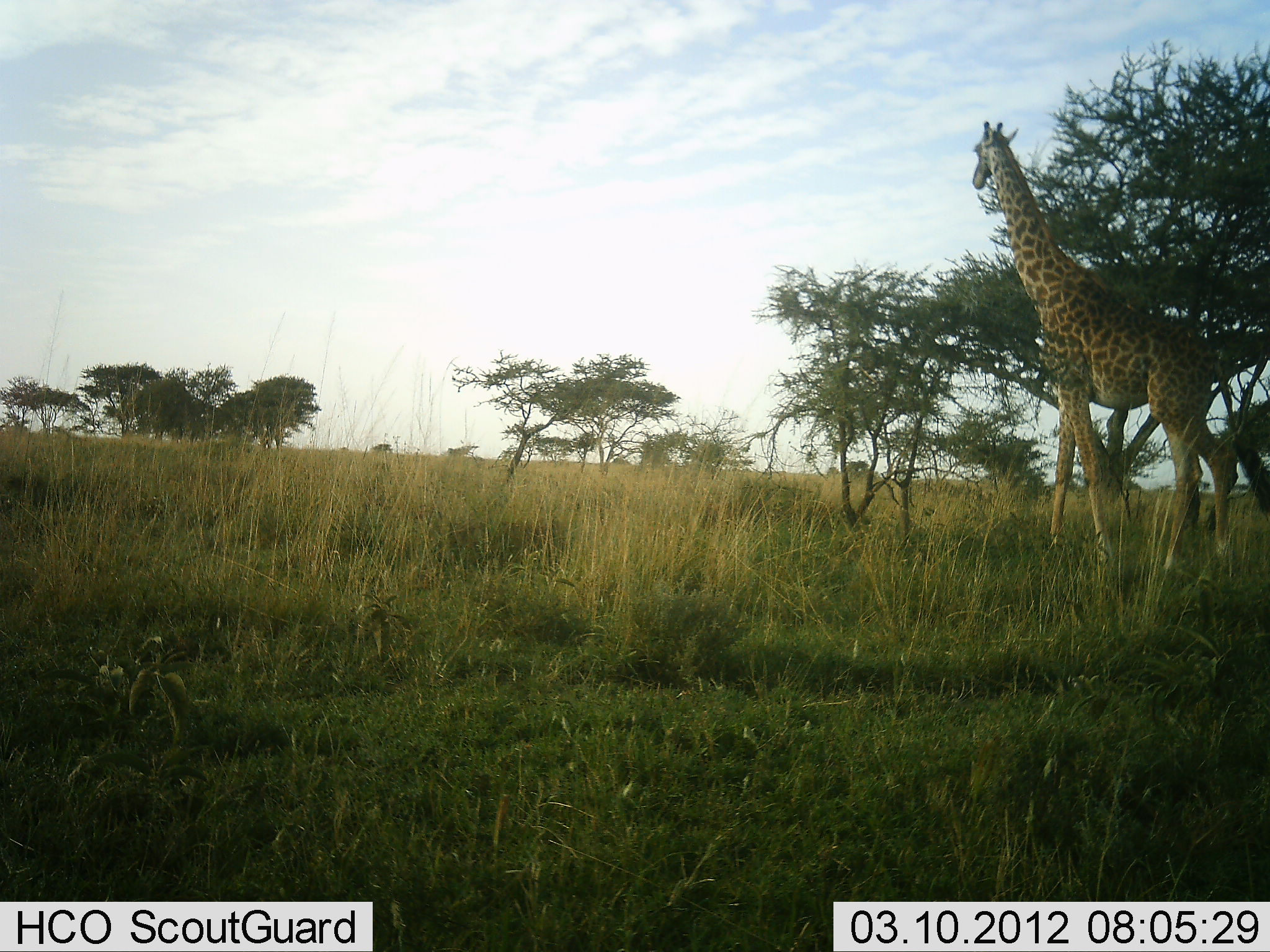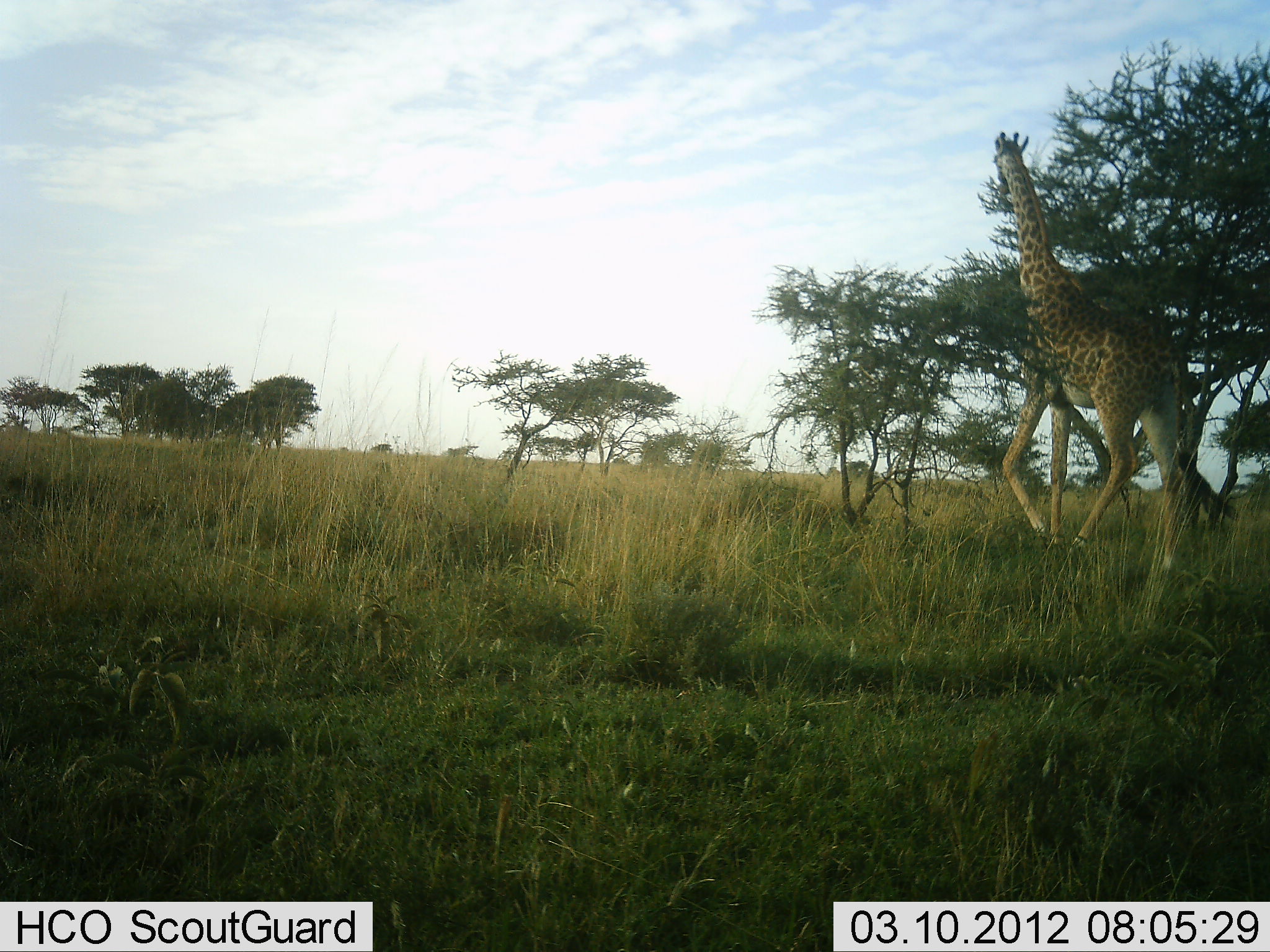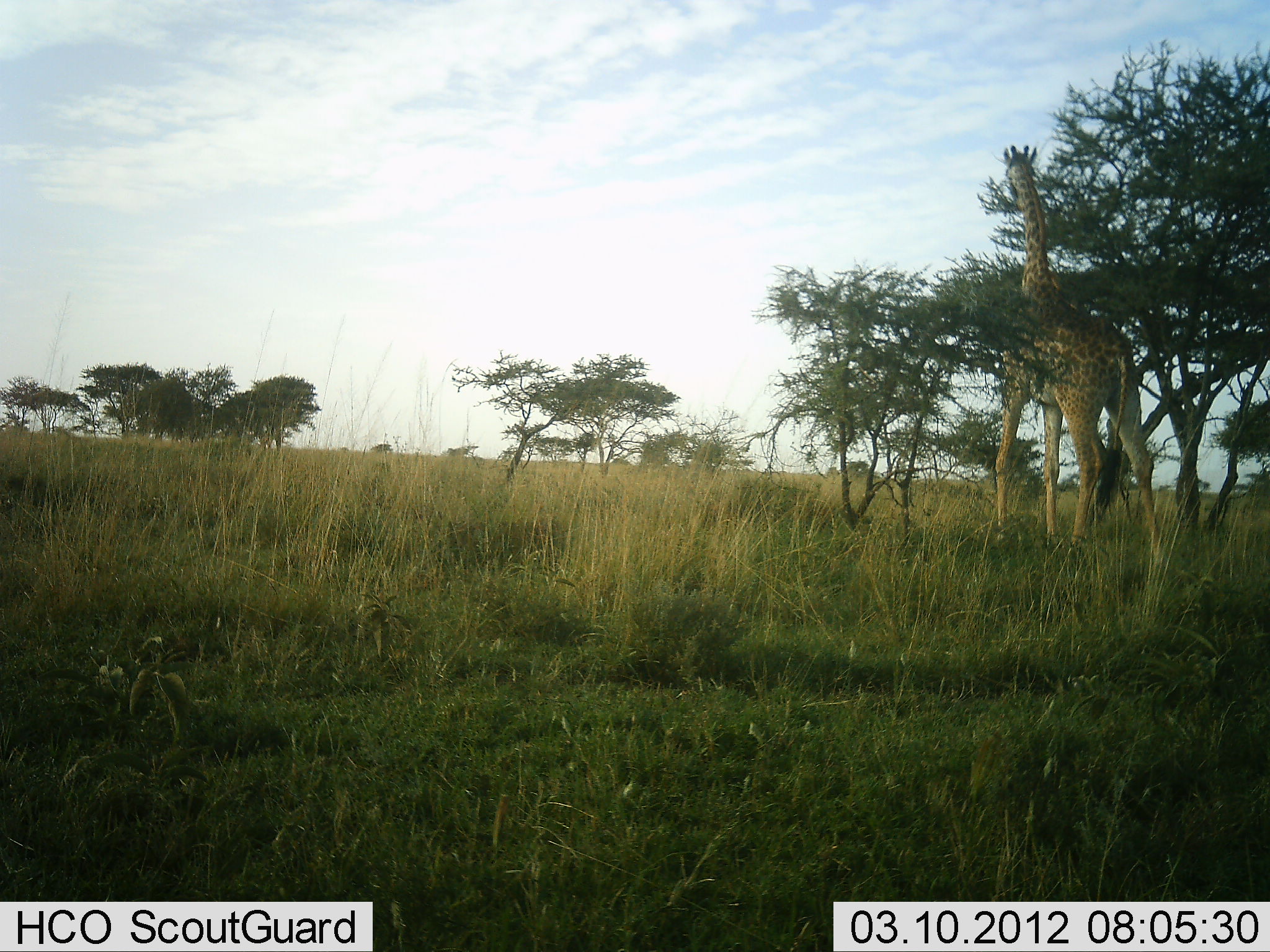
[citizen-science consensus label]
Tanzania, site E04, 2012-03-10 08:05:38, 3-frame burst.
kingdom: Animalia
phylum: Chordata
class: Mammalia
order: Artiodactyla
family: Giraffidae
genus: Giraffa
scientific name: Giraffa camelopardalis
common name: giraffe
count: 1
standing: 21%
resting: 0%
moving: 71%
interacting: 0%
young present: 0%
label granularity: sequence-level